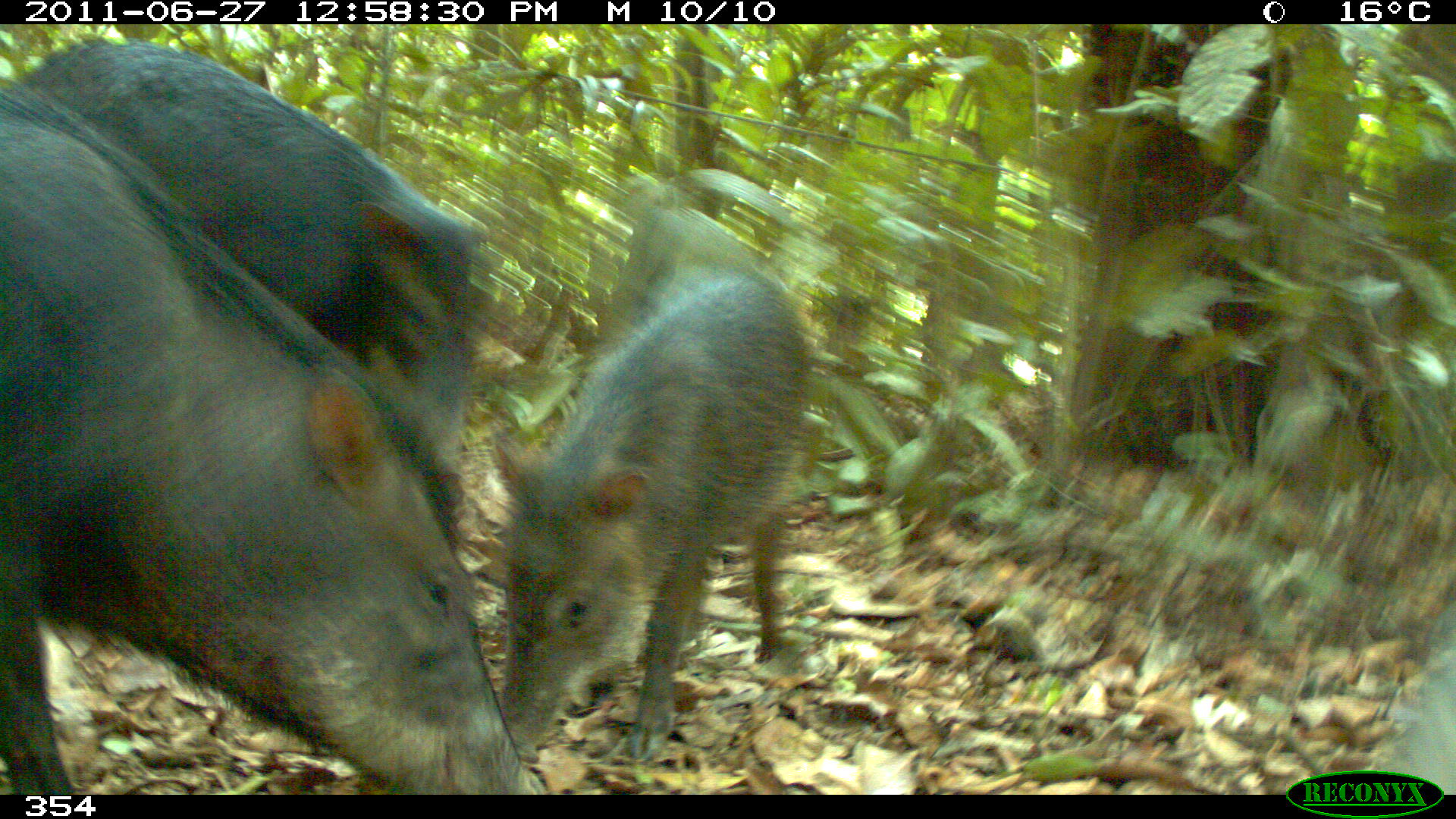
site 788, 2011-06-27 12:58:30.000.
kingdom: Animalia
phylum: Chordata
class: Mammalia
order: Artiodactyla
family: Tayassuidae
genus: Tayassu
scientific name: Tayassu pecari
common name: white-lipped peccary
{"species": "Tayassu pecari (white-lipped peccary)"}